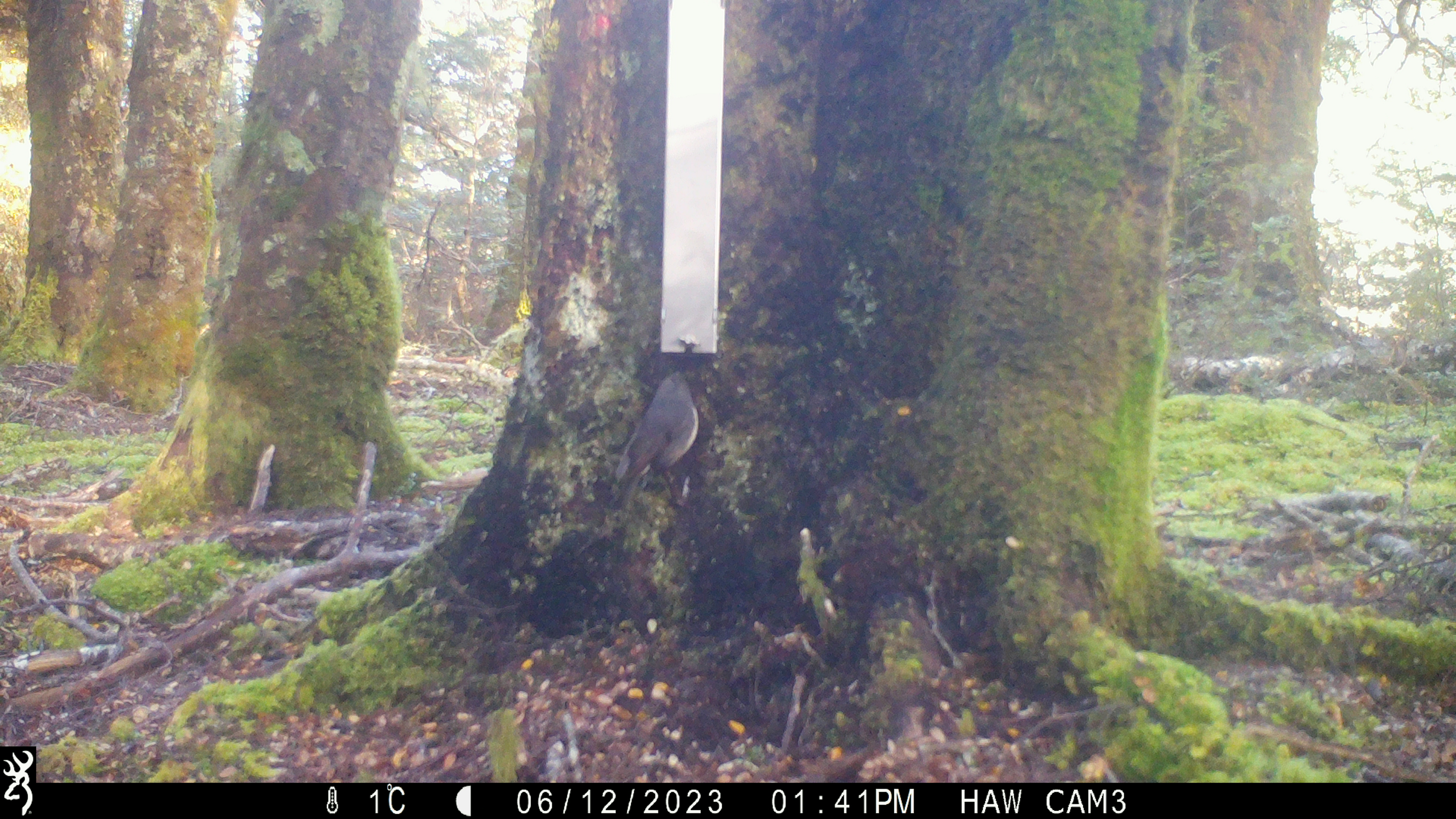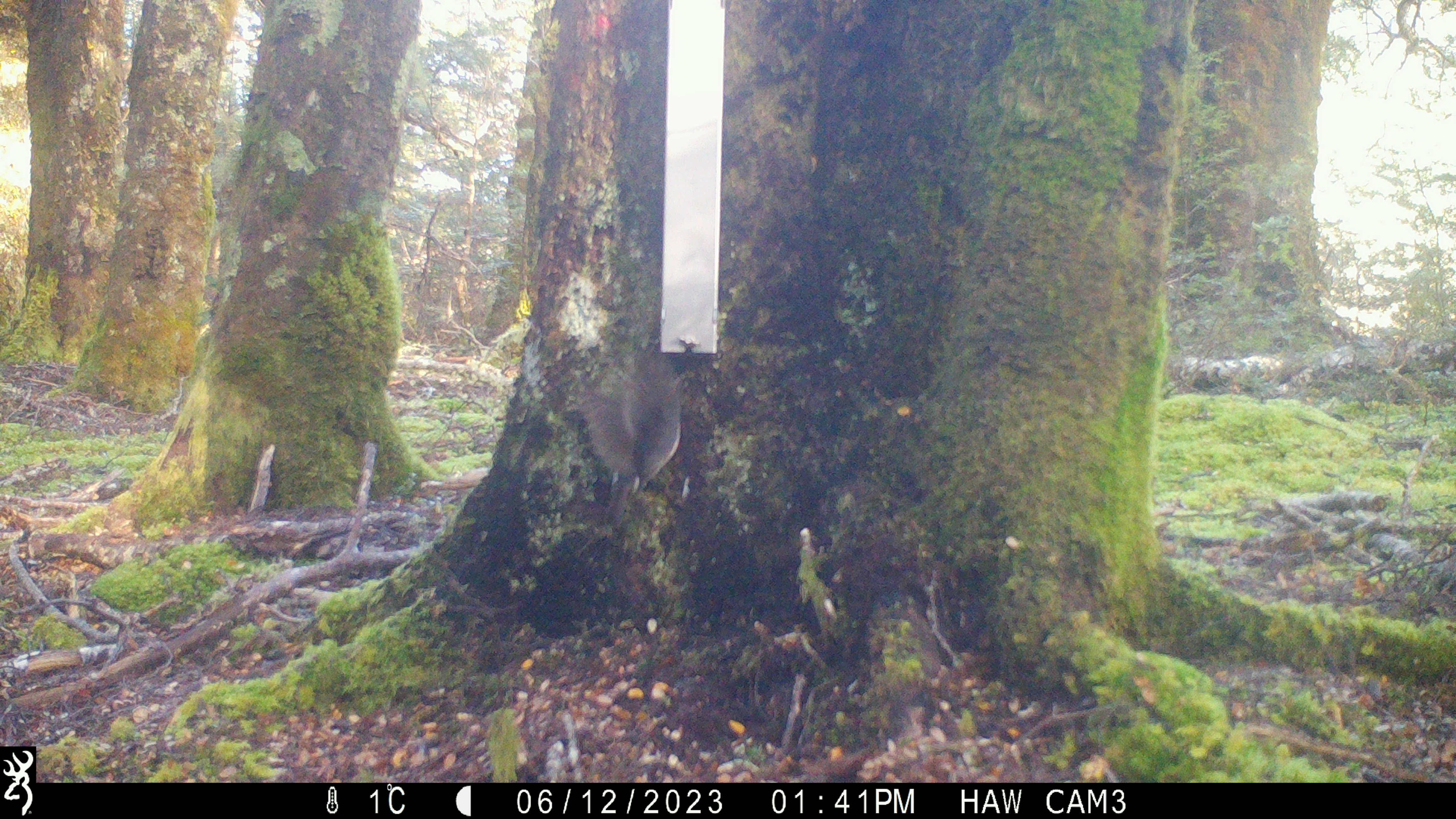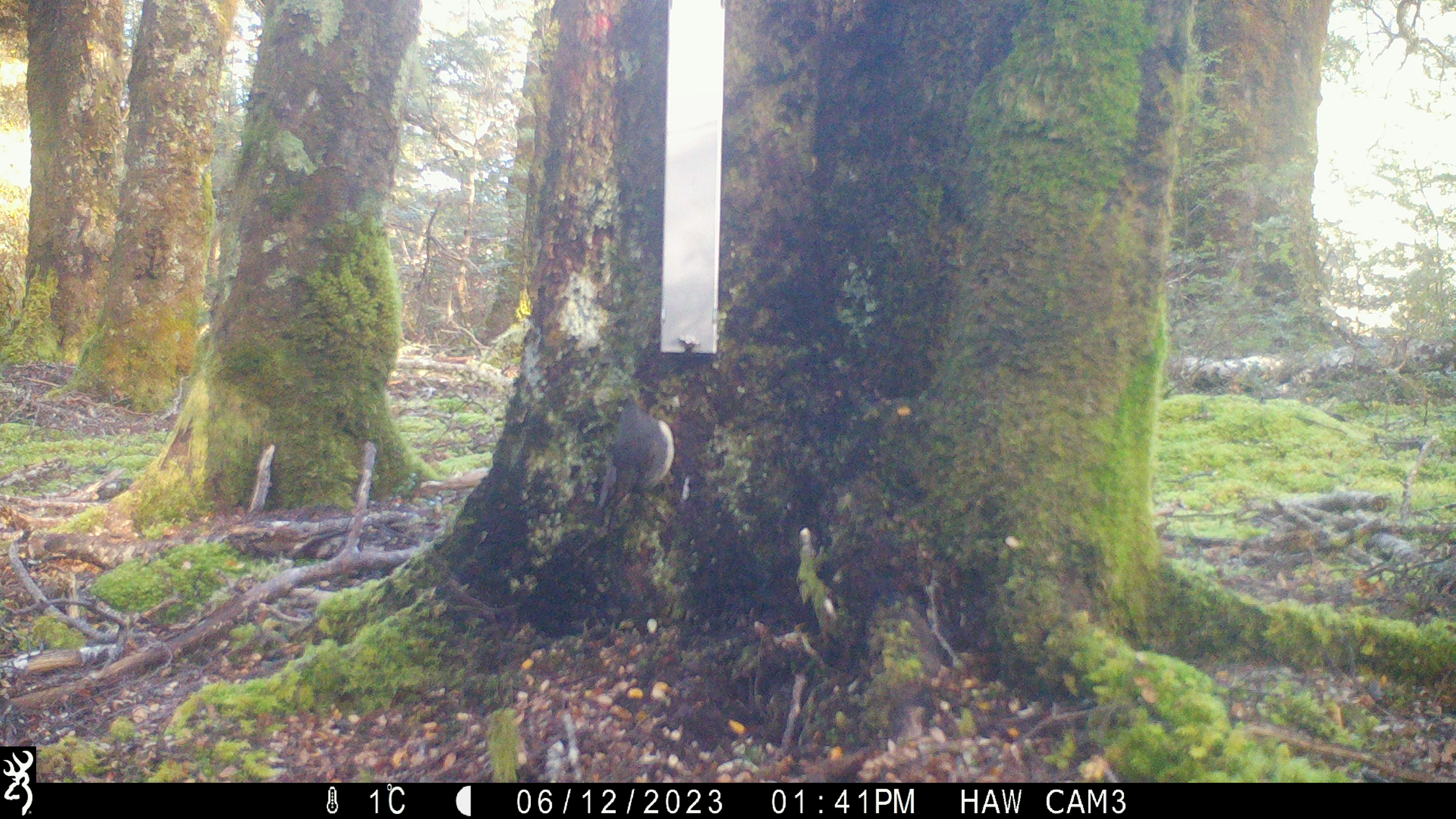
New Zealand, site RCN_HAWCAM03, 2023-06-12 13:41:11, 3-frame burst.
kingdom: Animalia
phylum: Chordata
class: Aves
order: Passeriformes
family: Petroicidae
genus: Petroica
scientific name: Petroica australis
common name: new zealand robin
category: robin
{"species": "robin (new zealand robin) (Petroica australis)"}